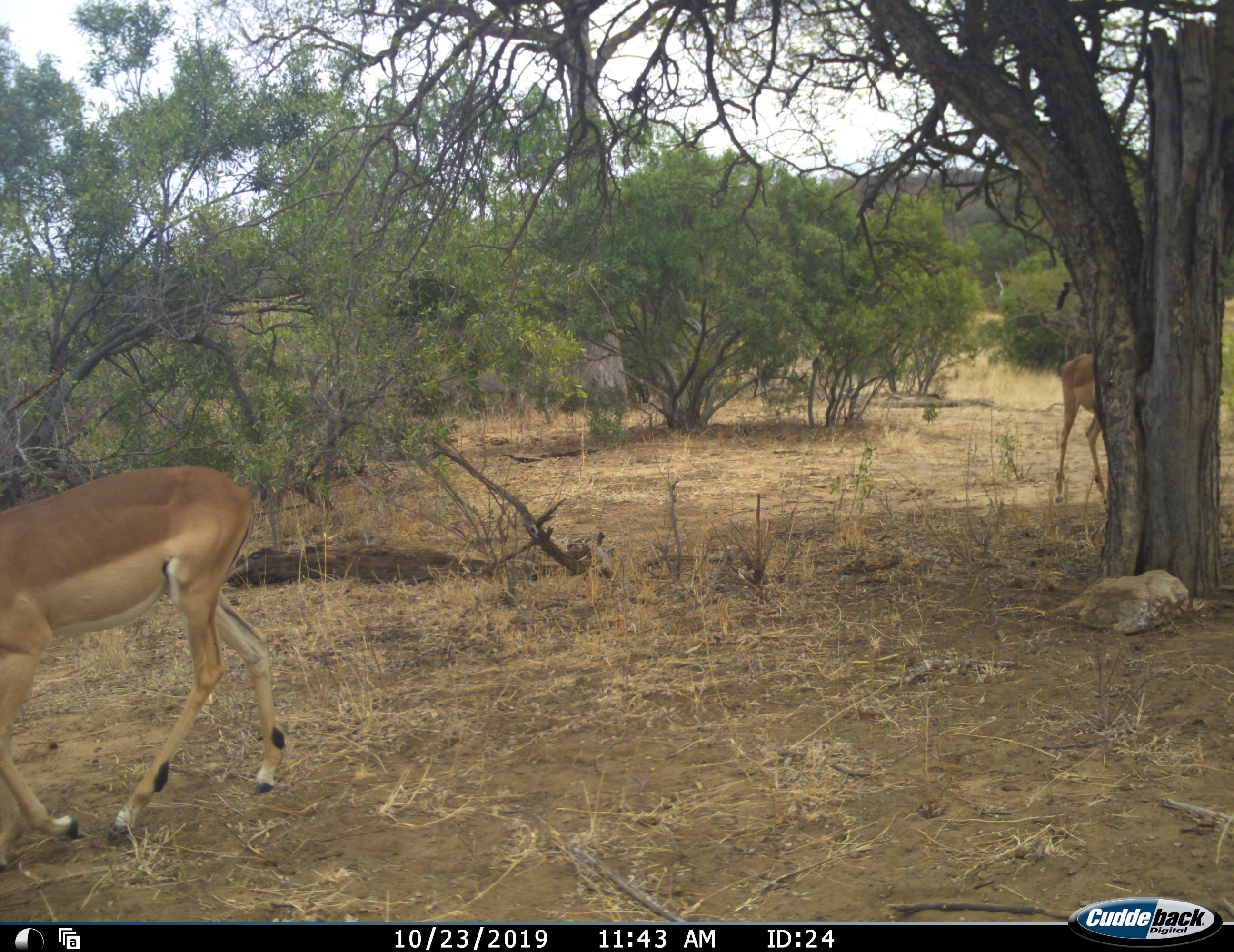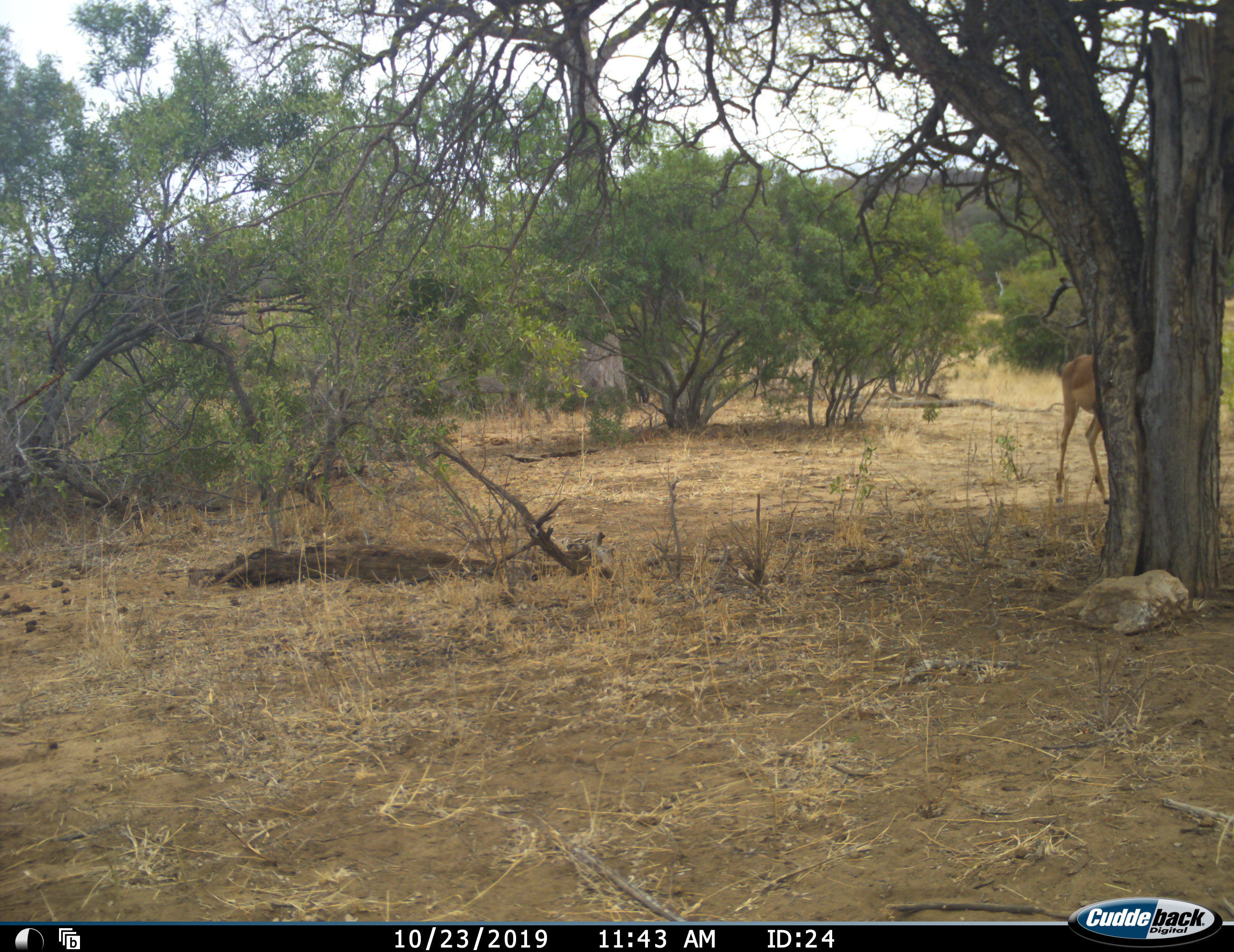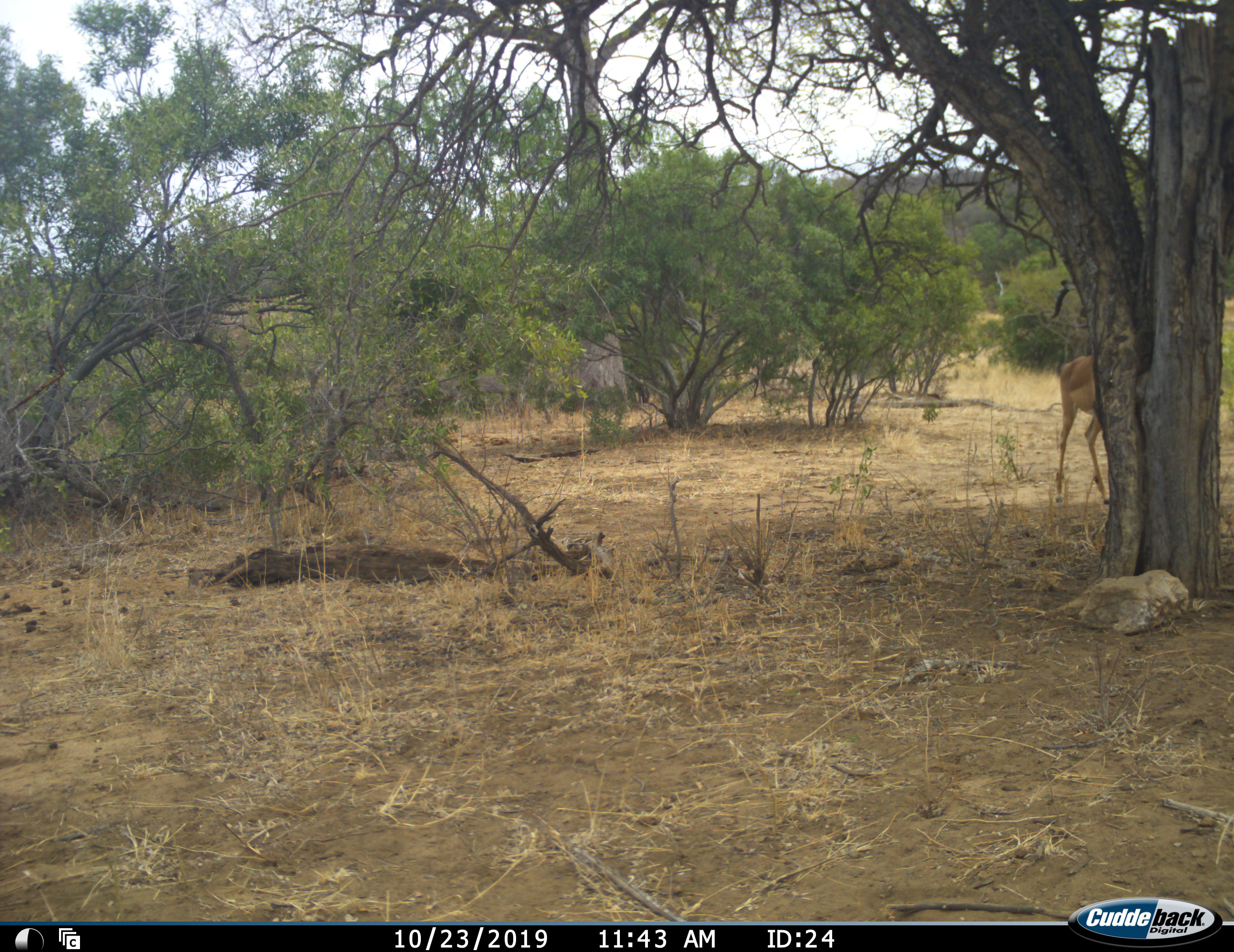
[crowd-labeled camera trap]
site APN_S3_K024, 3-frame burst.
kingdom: Animalia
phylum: Chordata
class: Mammalia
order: Artiodactyla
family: Bovidae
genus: Aepyceros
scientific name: Aepyceros melampus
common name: impala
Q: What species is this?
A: Impala (Aepyceros melampus).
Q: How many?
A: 2.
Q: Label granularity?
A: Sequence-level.